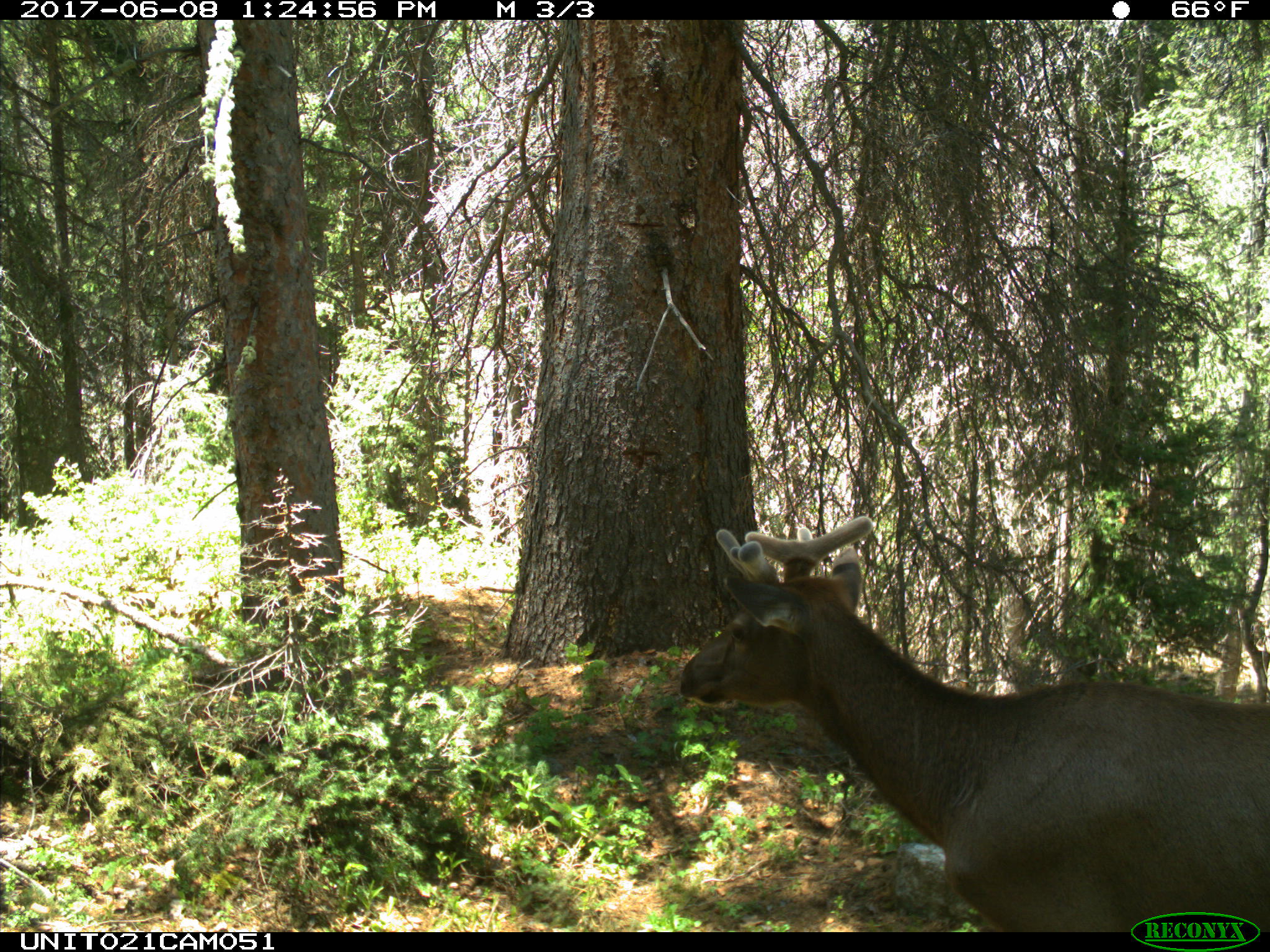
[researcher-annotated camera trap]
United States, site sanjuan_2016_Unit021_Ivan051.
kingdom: Animalia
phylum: Chordata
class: Mammalia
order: Artiodactyla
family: Cervidae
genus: Cervus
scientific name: Cervus elaphus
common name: red deer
Cervus elaphus (red deer).